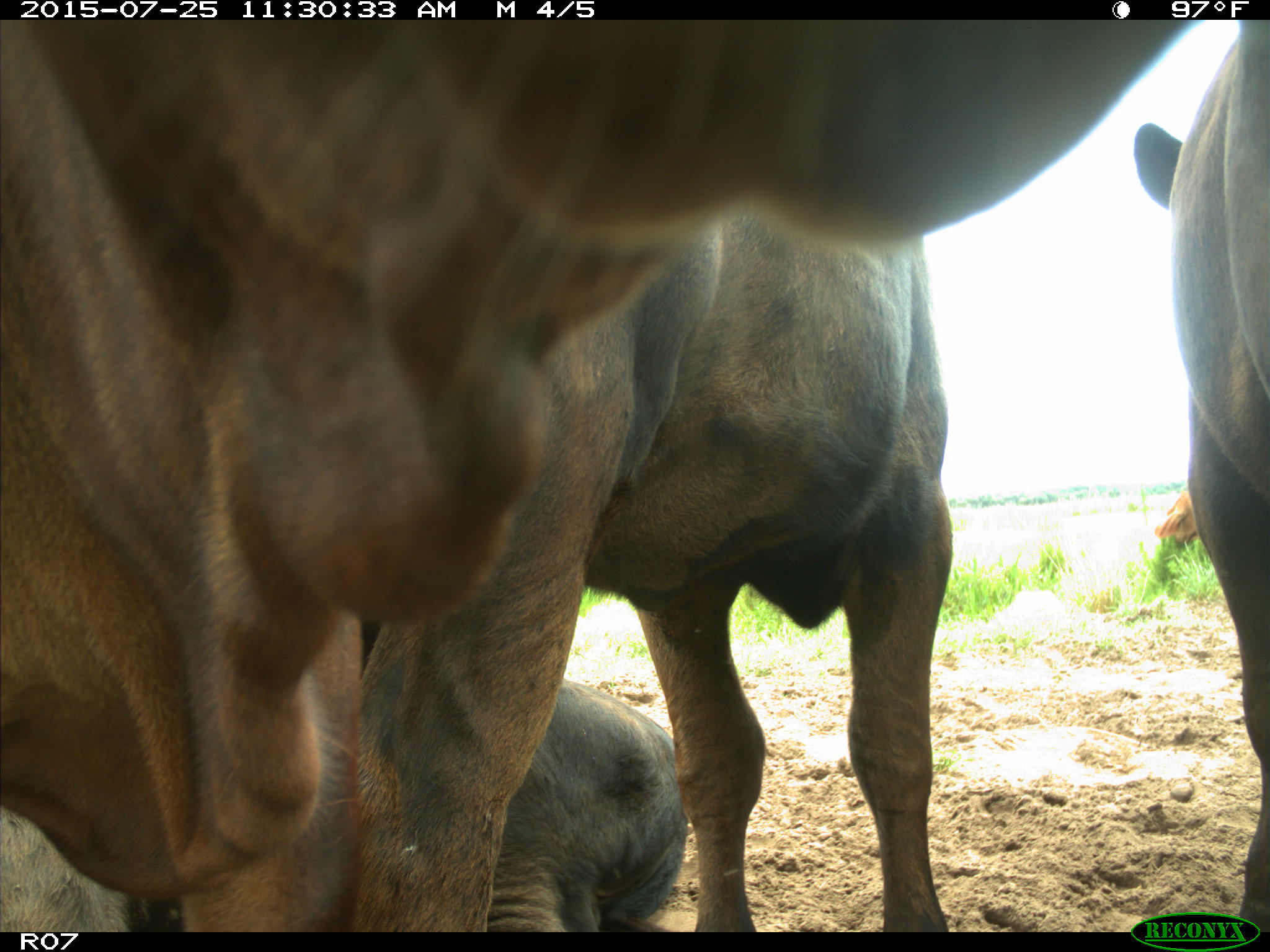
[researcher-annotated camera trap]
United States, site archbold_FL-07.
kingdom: Animalia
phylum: Chordata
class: Mammalia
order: Artiodactyla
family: Bovidae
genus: Bos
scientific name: Bos taurus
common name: domestic cow